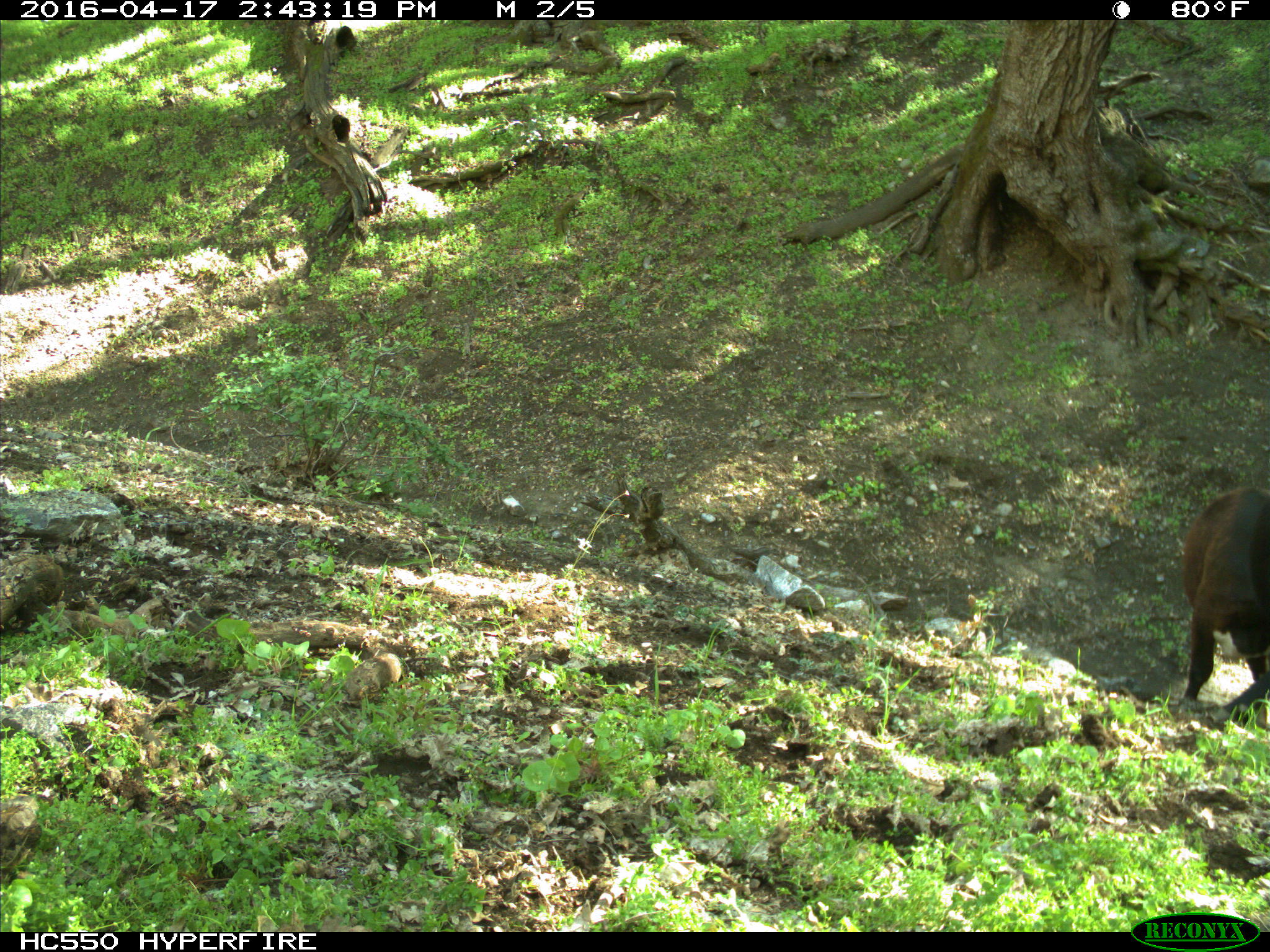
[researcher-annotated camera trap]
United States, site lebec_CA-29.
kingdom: Animalia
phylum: Chordata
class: Mammalia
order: Artiodactyla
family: Bovidae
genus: Bos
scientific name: Bos taurus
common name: domestic cow